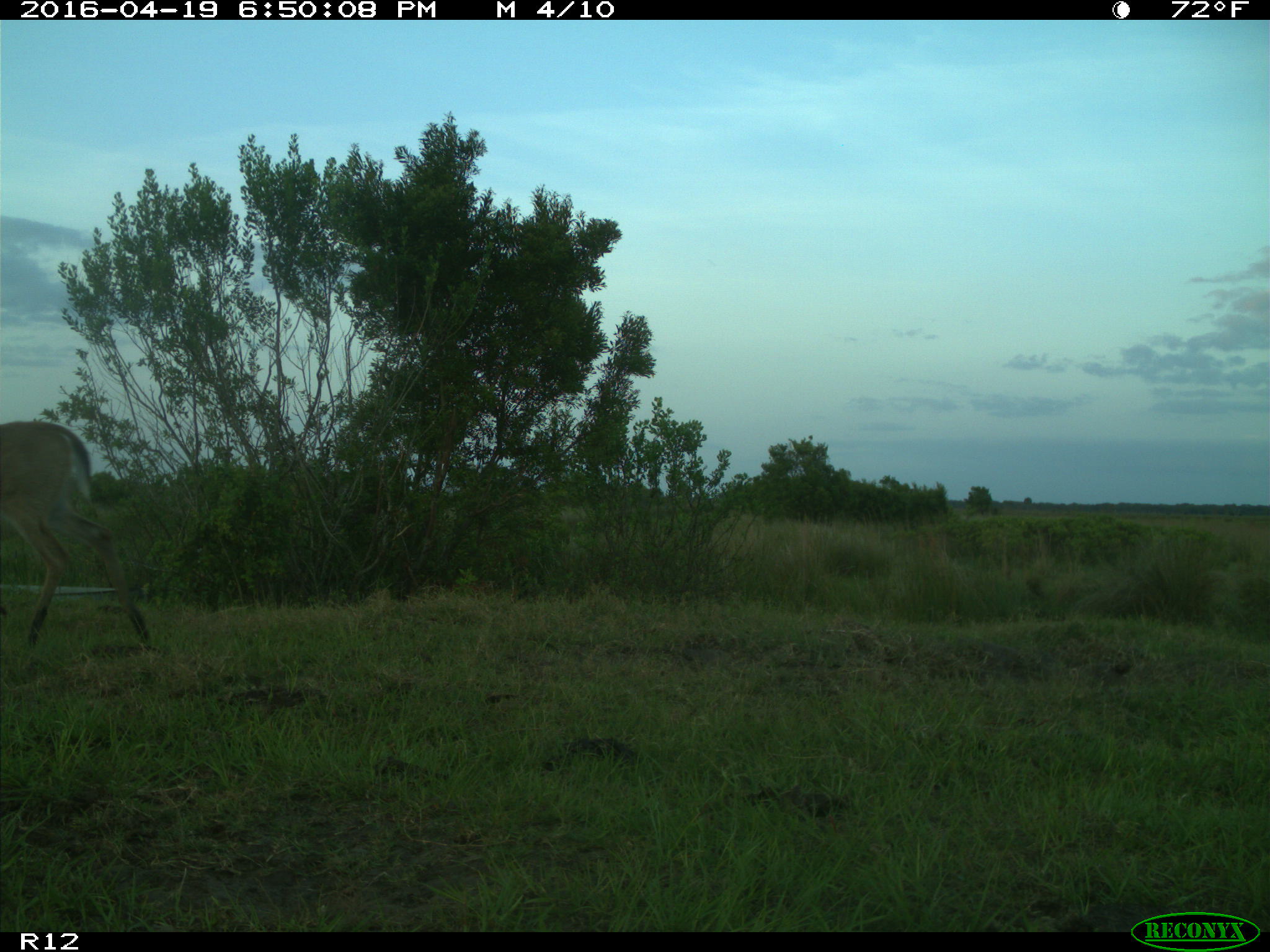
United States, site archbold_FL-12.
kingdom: Animalia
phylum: Chordata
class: Mammalia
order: Artiodactyla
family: Cervidae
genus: Odocoileus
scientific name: Odocoileus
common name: deer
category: unidentified deer